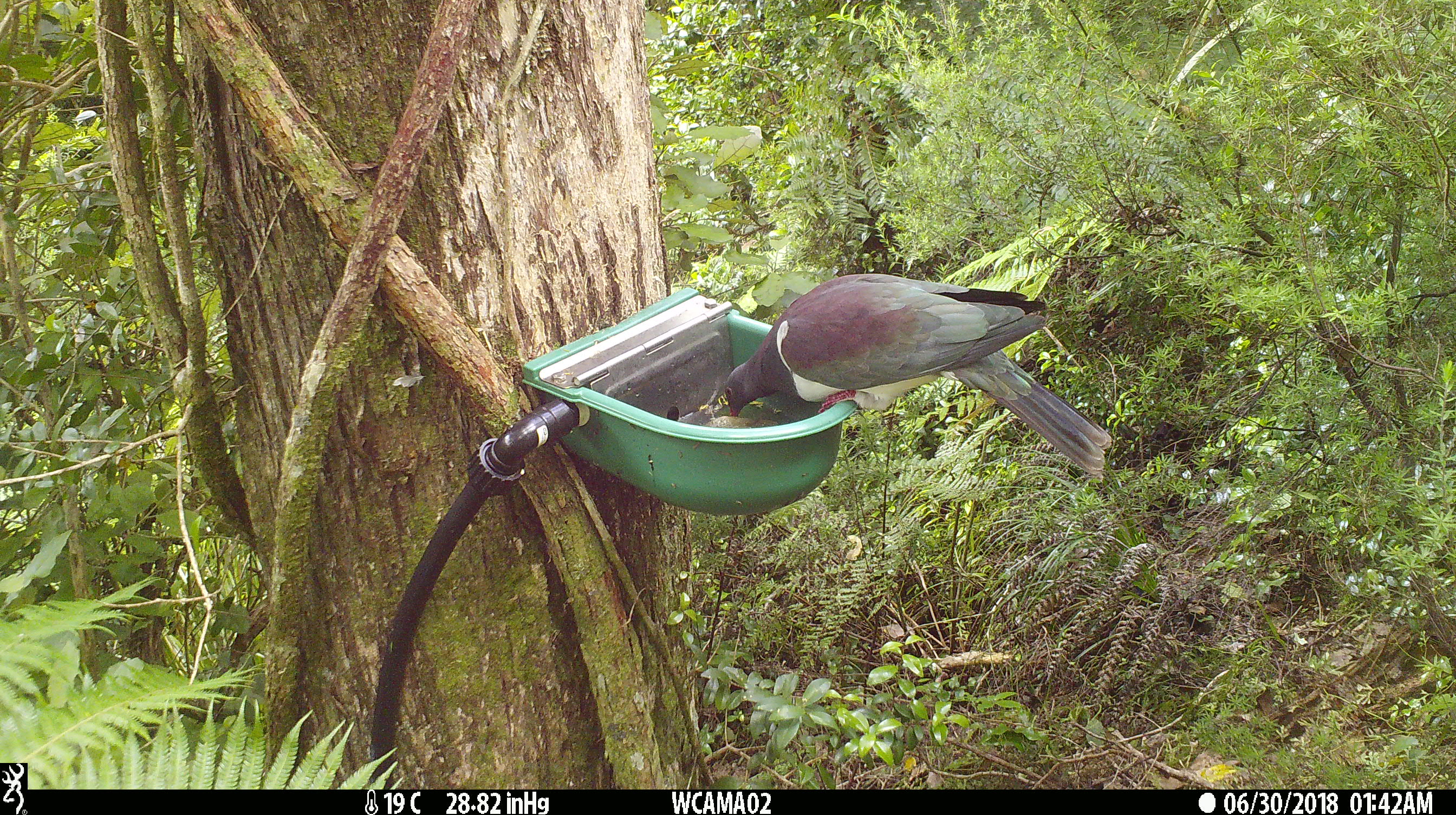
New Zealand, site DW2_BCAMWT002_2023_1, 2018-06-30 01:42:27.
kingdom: Animalia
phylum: Chordata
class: Aves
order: Columbiformes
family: Columbidae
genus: Hemiphaga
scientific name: Hemiphaga novaeseelandiae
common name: new zealand pigeon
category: kereru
Kereru (new zealand pigeon) (Hemiphaga novaeseelandiae).